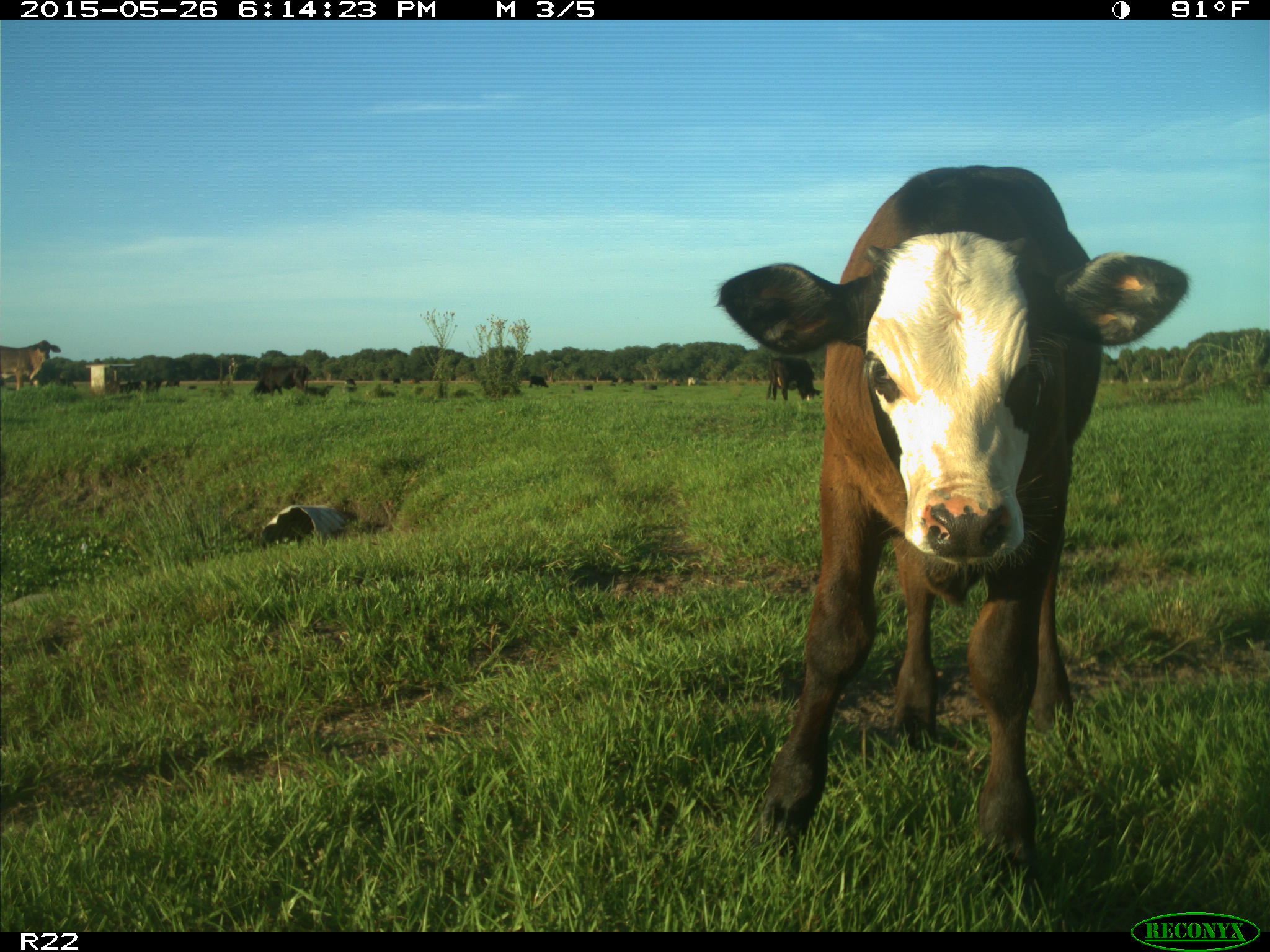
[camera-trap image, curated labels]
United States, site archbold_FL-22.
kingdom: Animalia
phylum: Chordata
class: Mammalia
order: Artiodactyla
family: Bovidae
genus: Bos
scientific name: Bos taurus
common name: domestic cow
Bos taurus (domestic cow).